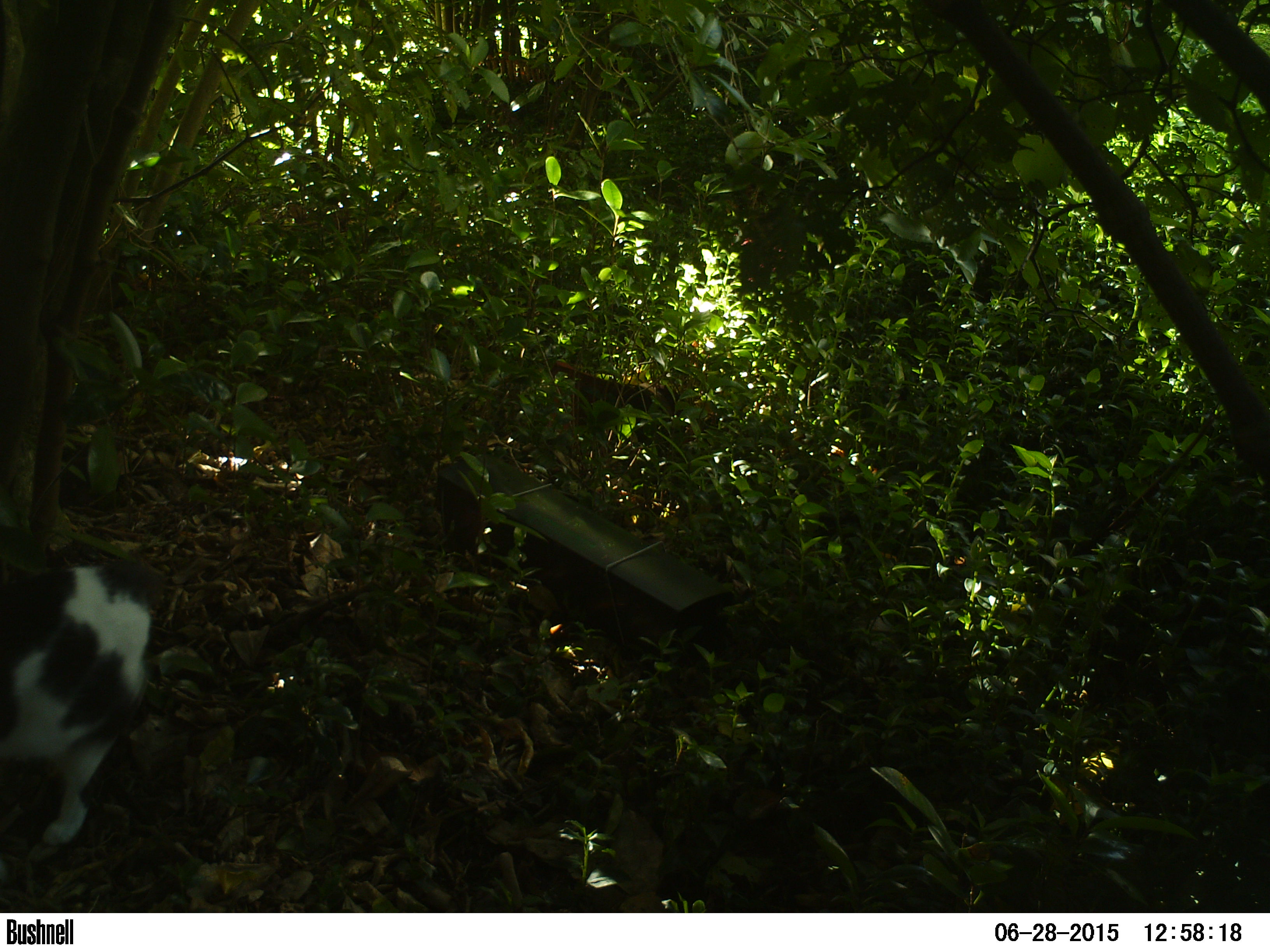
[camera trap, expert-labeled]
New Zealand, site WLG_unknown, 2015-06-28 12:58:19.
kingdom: Animalia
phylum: Chordata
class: Mammalia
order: Carnivora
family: Felidae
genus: Felis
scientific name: Felis catus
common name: domestic cat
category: cat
Cat (domestic cat) (Felis catus).